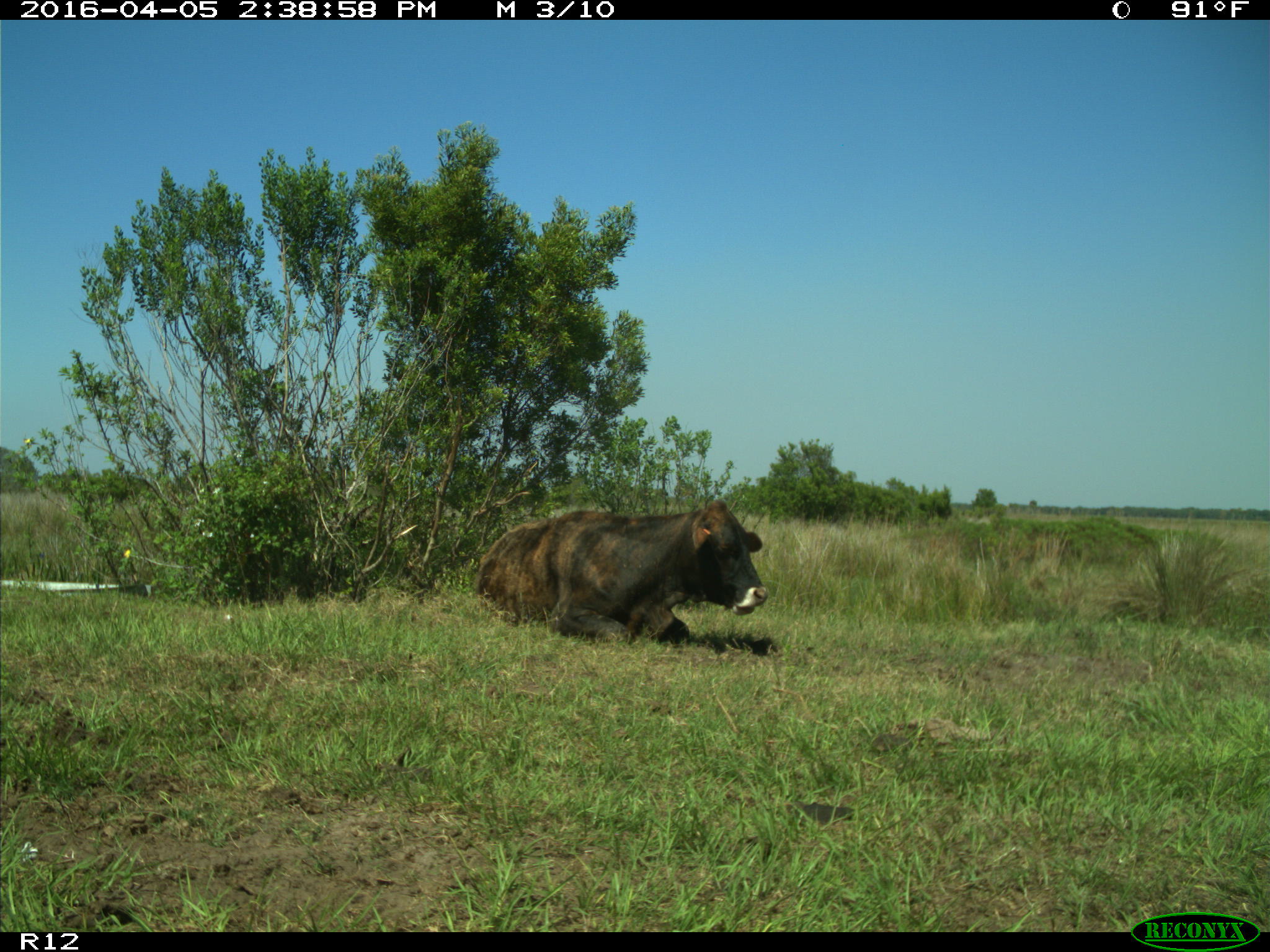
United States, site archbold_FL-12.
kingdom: Animalia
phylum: Chordata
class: Mammalia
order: Artiodactyla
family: Bovidae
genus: Bos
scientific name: Bos taurus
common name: domestic cow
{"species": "Bos taurus (domestic cow)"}